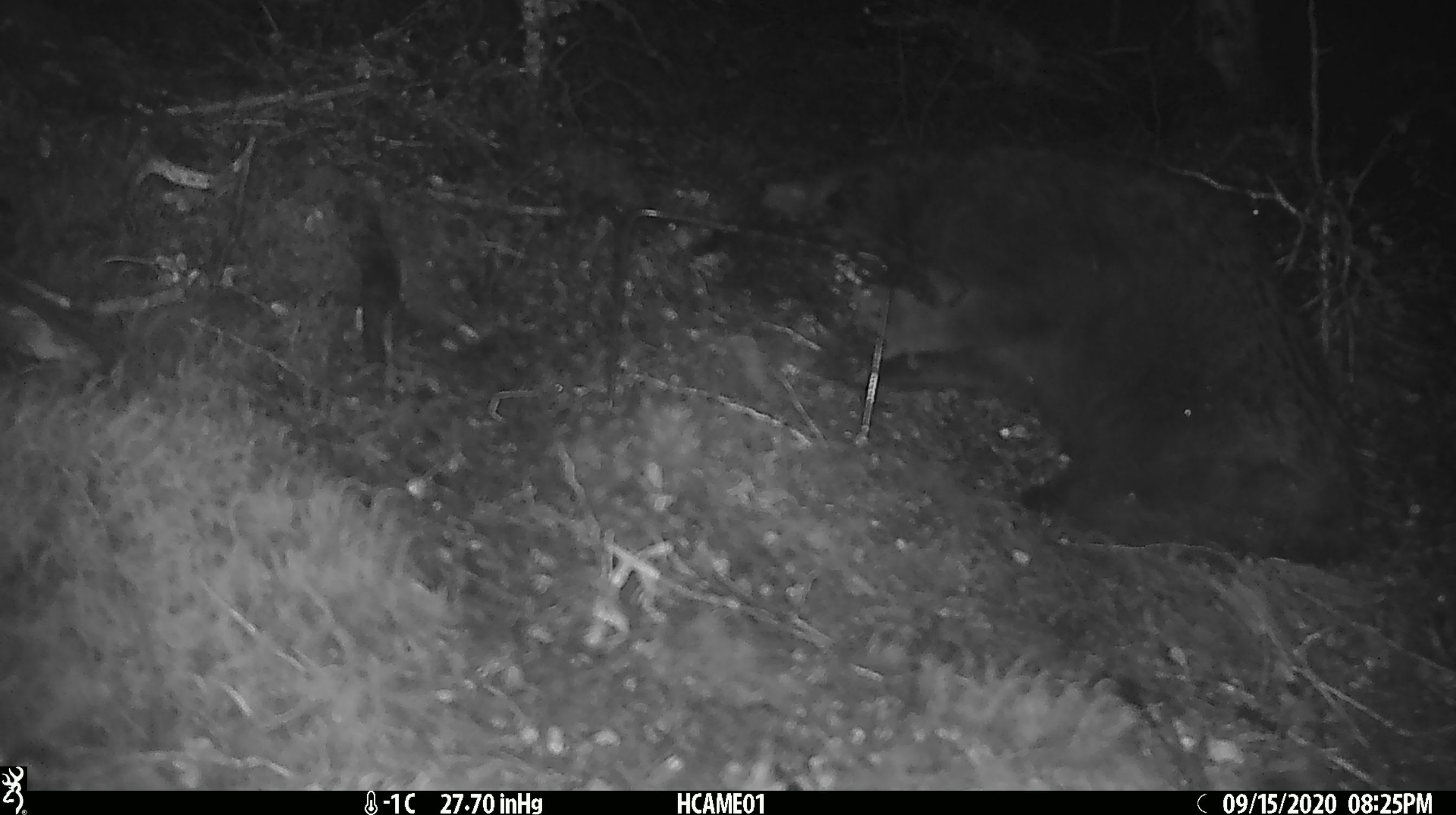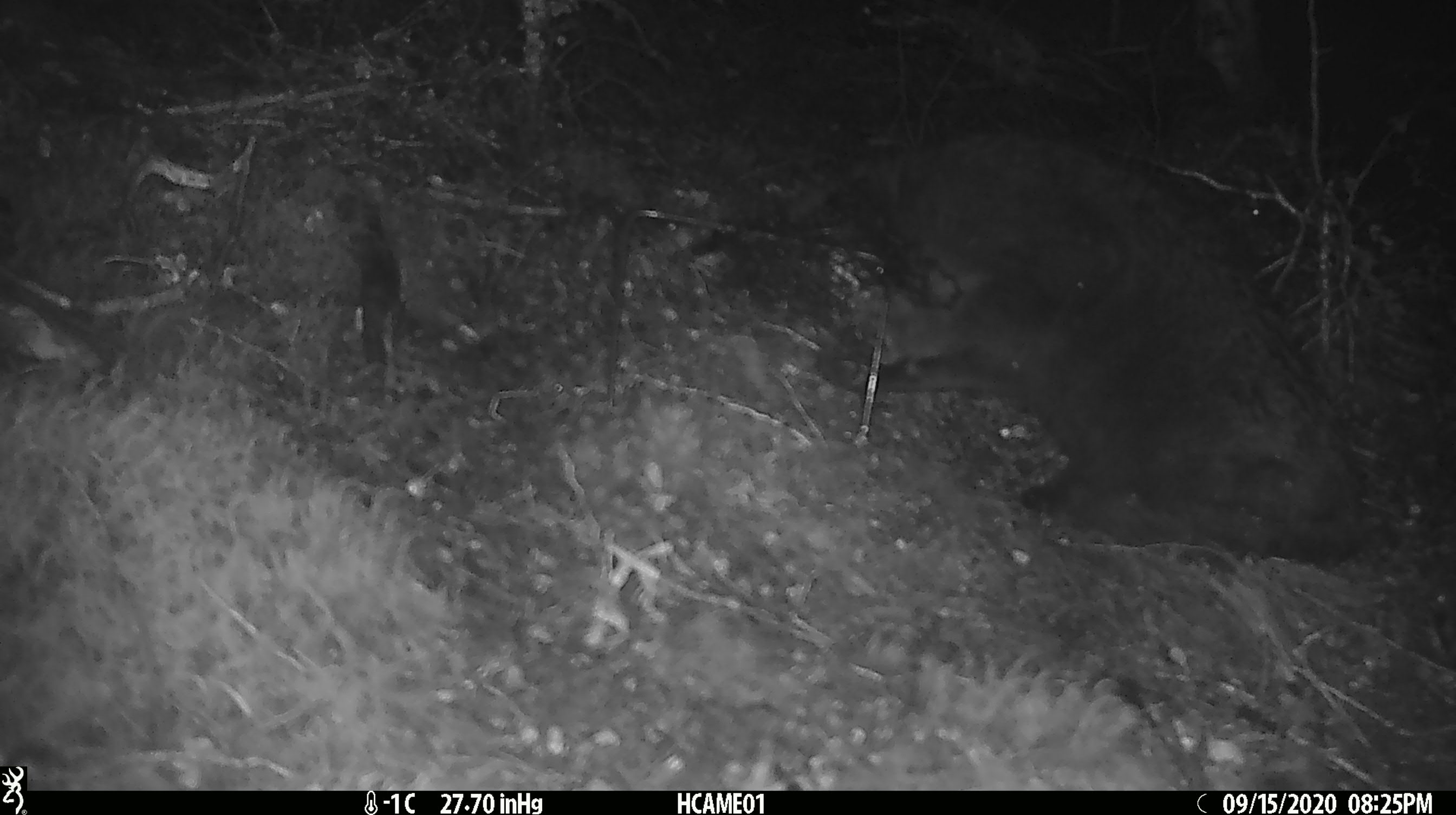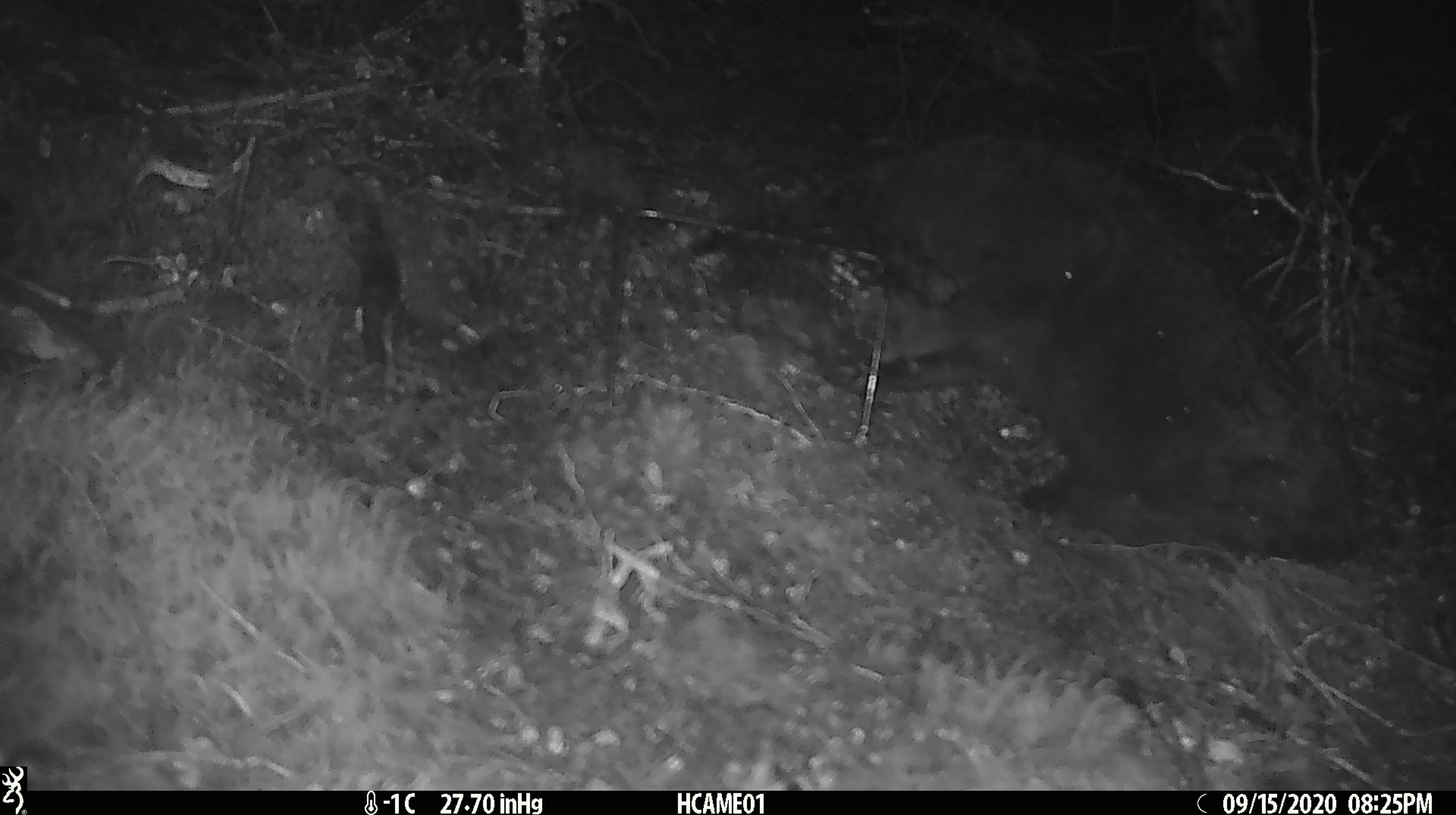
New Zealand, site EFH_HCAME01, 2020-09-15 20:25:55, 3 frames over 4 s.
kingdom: Animalia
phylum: Chordata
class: Mammalia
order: Carnivora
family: Felidae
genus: Felis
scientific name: Felis catus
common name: domestic cat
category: cat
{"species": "cat (domestic cat) (Felis catus)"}